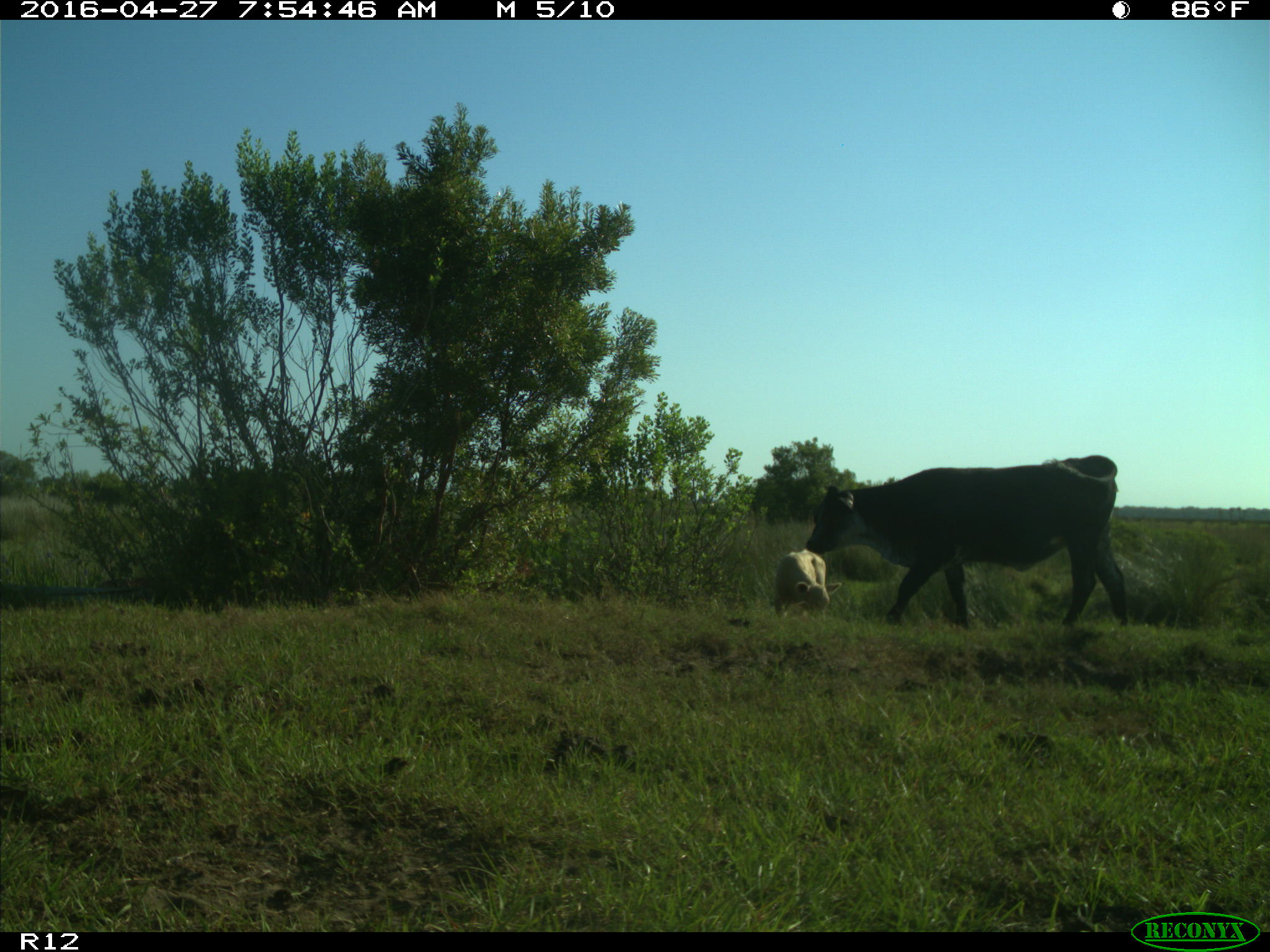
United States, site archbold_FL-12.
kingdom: Animalia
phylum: Chordata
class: Mammalia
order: Artiodactyla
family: Bovidae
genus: Bos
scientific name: Bos taurus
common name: domestic cow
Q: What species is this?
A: Bos taurus (domestic cow).